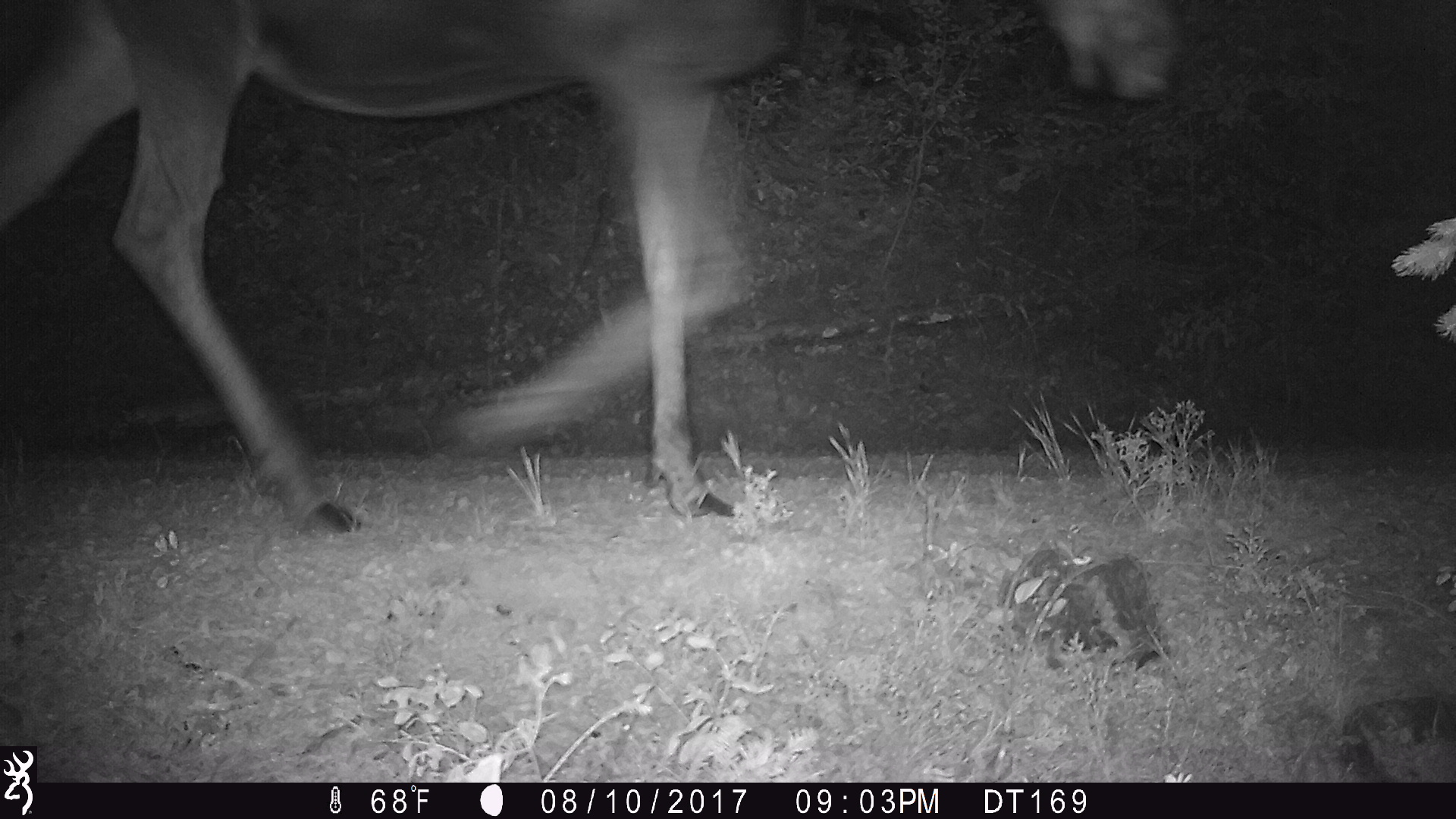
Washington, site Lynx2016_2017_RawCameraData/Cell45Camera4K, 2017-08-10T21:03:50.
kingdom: Animalia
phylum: Chordata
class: Mammalia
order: Artiodactyla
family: Cervidae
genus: Alces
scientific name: Alces alces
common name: moose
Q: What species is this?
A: Alces alces (moose).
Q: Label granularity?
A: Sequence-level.